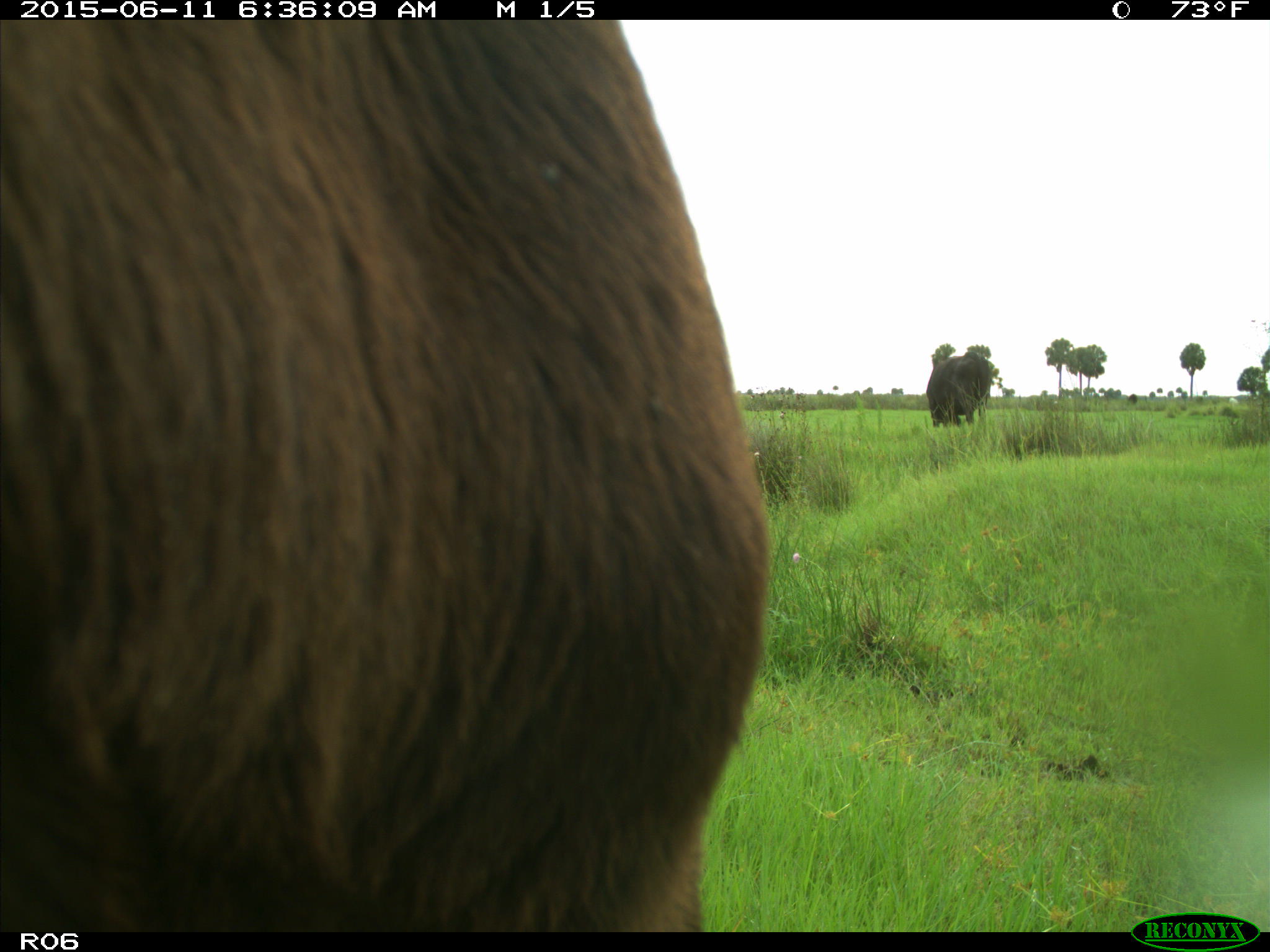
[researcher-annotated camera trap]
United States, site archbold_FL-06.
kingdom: Animalia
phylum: Chordata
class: Mammalia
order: Artiodactyla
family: Bovidae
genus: Bos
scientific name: Bos taurus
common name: domestic cow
Bos taurus (domestic cow).